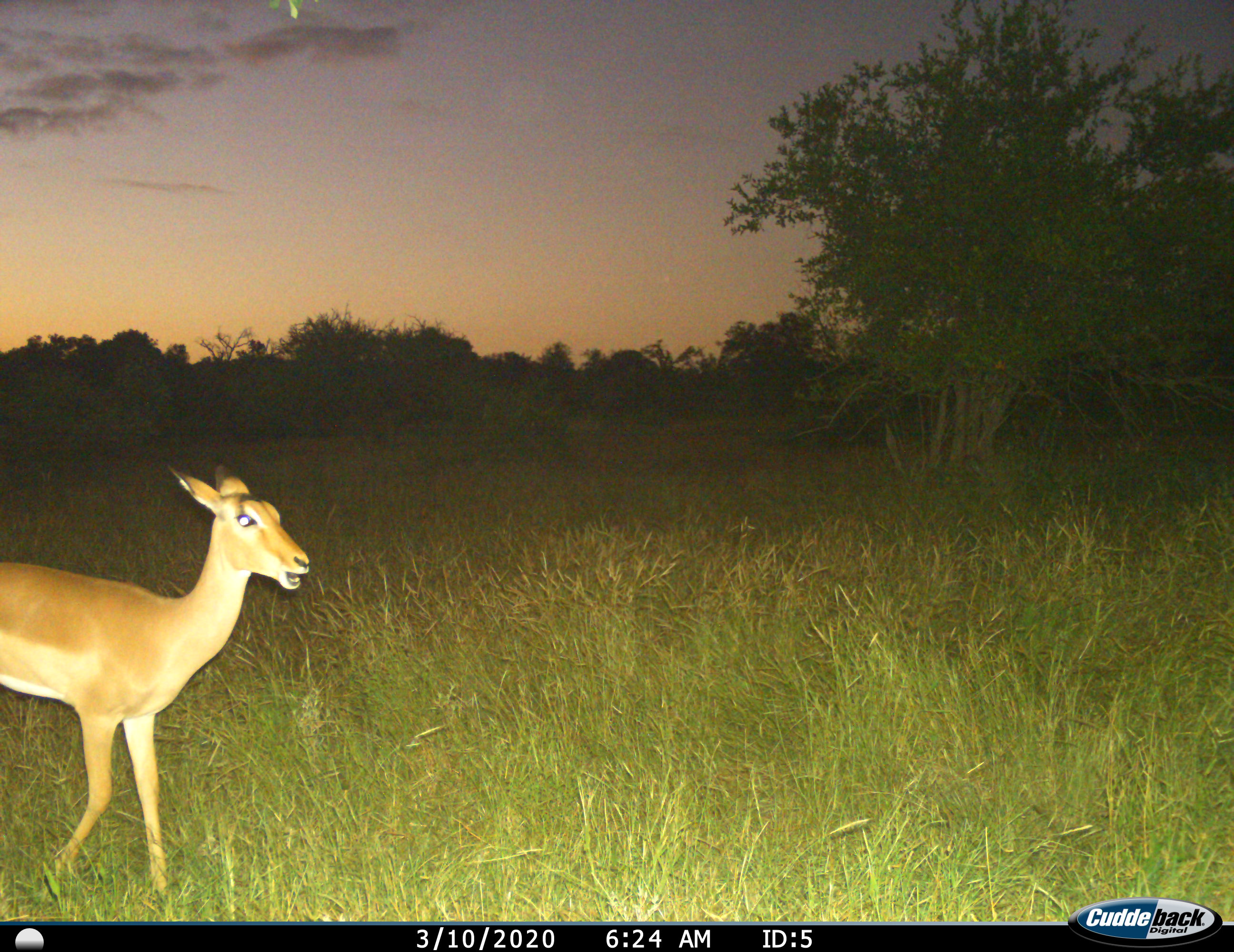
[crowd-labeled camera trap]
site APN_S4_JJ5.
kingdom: Animalia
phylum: Chordata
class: Mammalia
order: Artiodactyla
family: Bovidae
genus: Aepyceros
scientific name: Aepyceros melampus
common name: impala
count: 1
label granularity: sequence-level